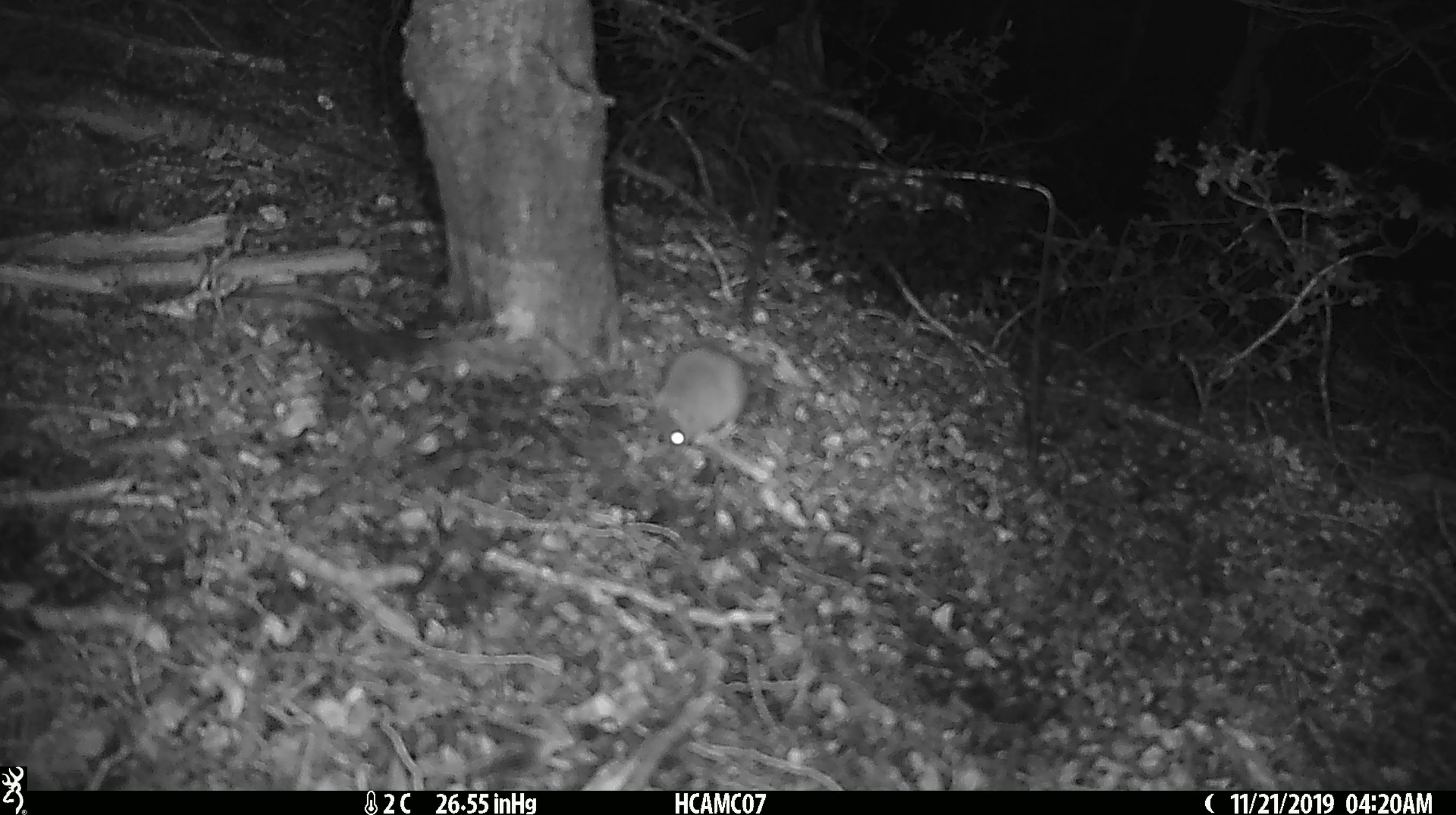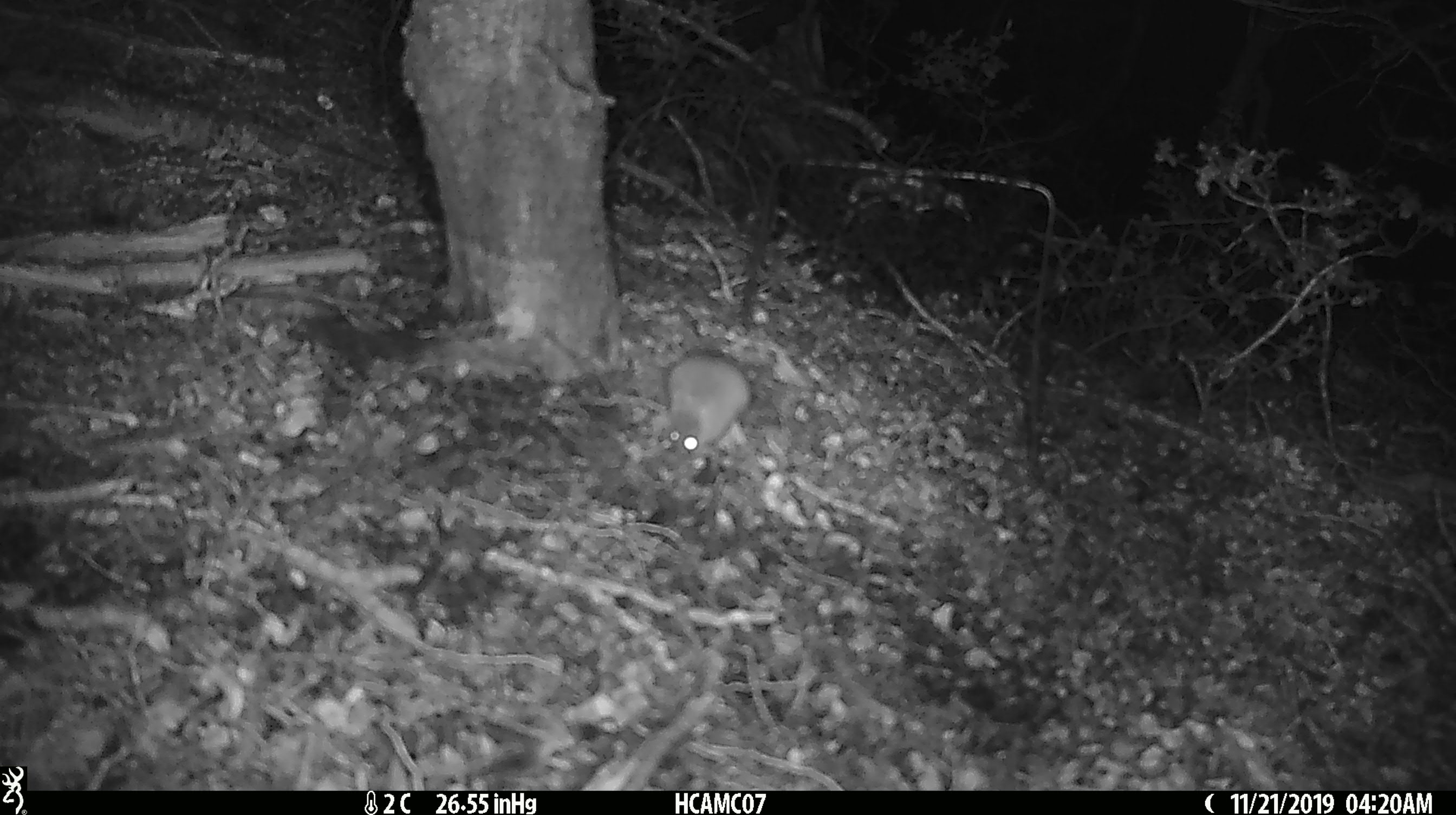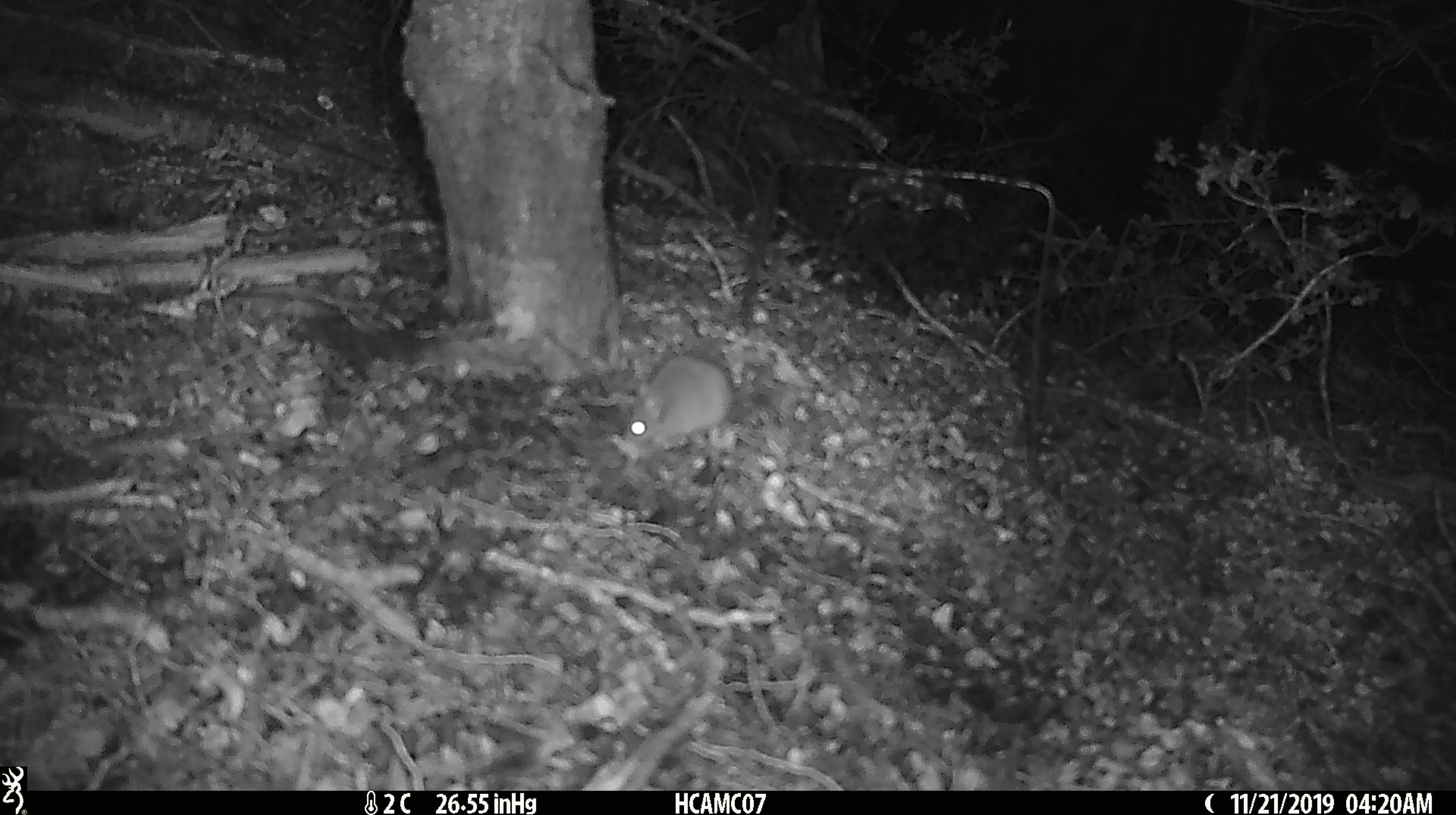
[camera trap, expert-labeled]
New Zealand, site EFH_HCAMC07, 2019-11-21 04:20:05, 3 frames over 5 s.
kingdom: Animalia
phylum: Chordata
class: Mammalia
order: Rodentia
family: Muridae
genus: Mus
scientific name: Mus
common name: mouse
Mouse (Mus).